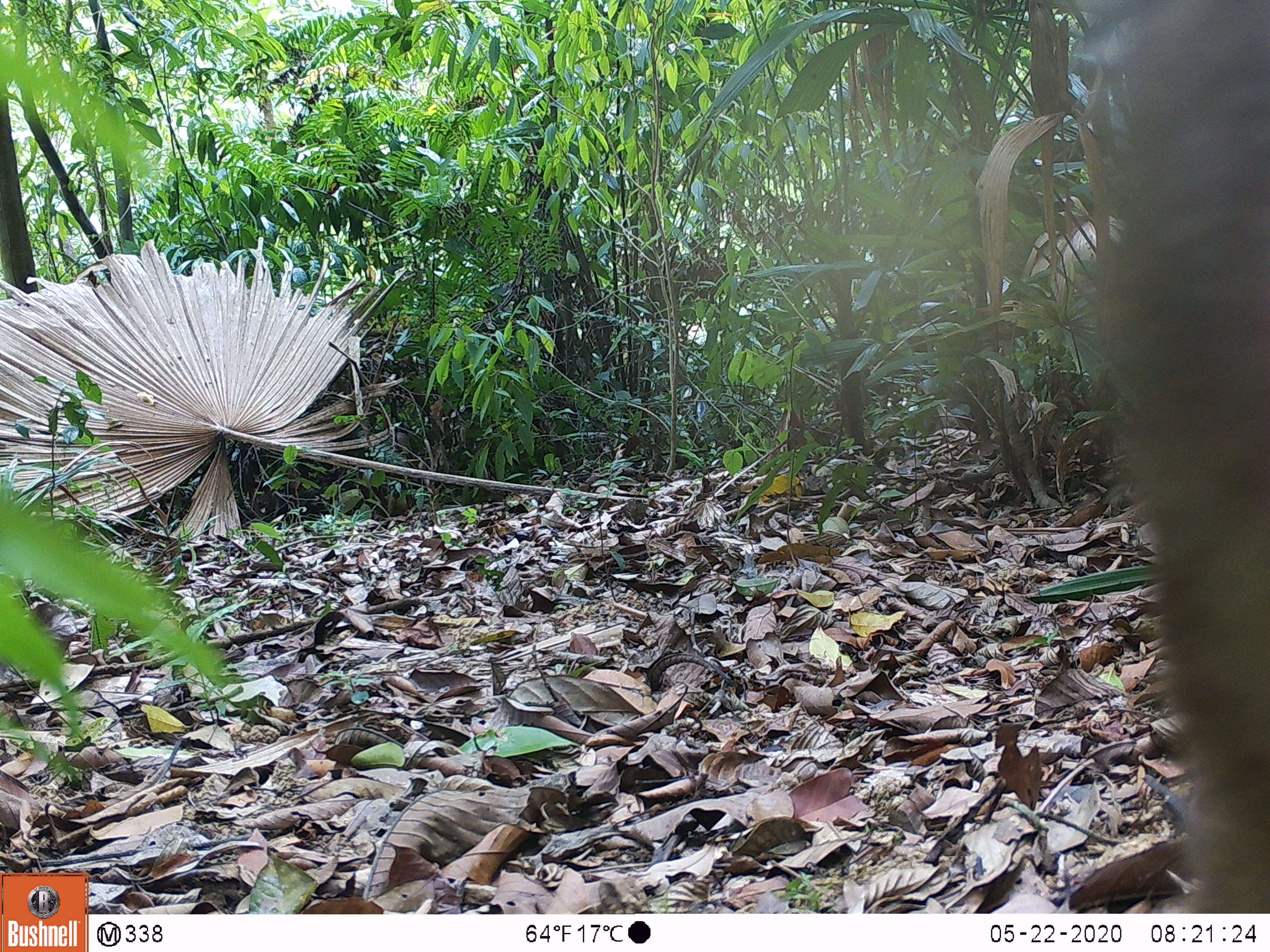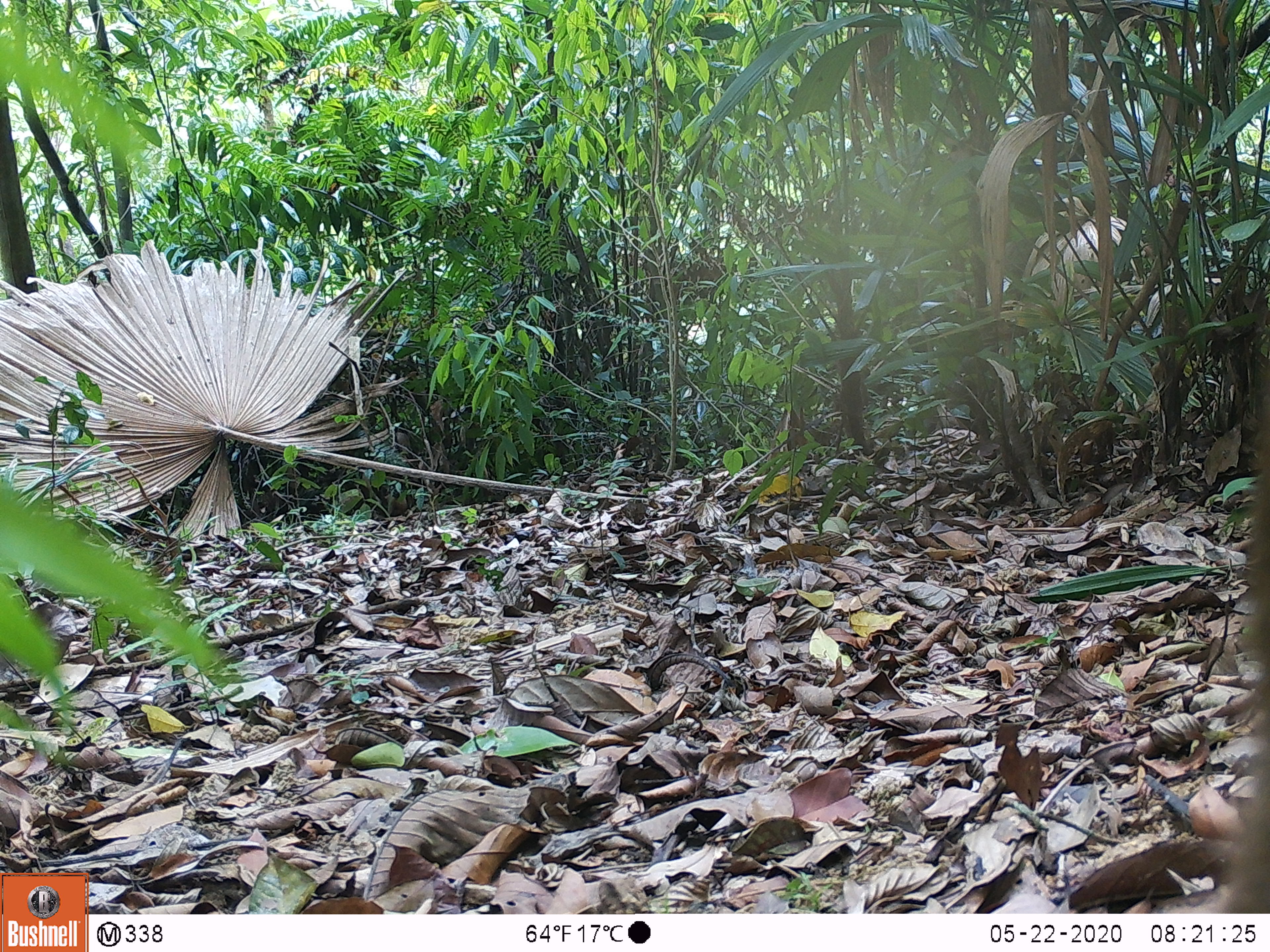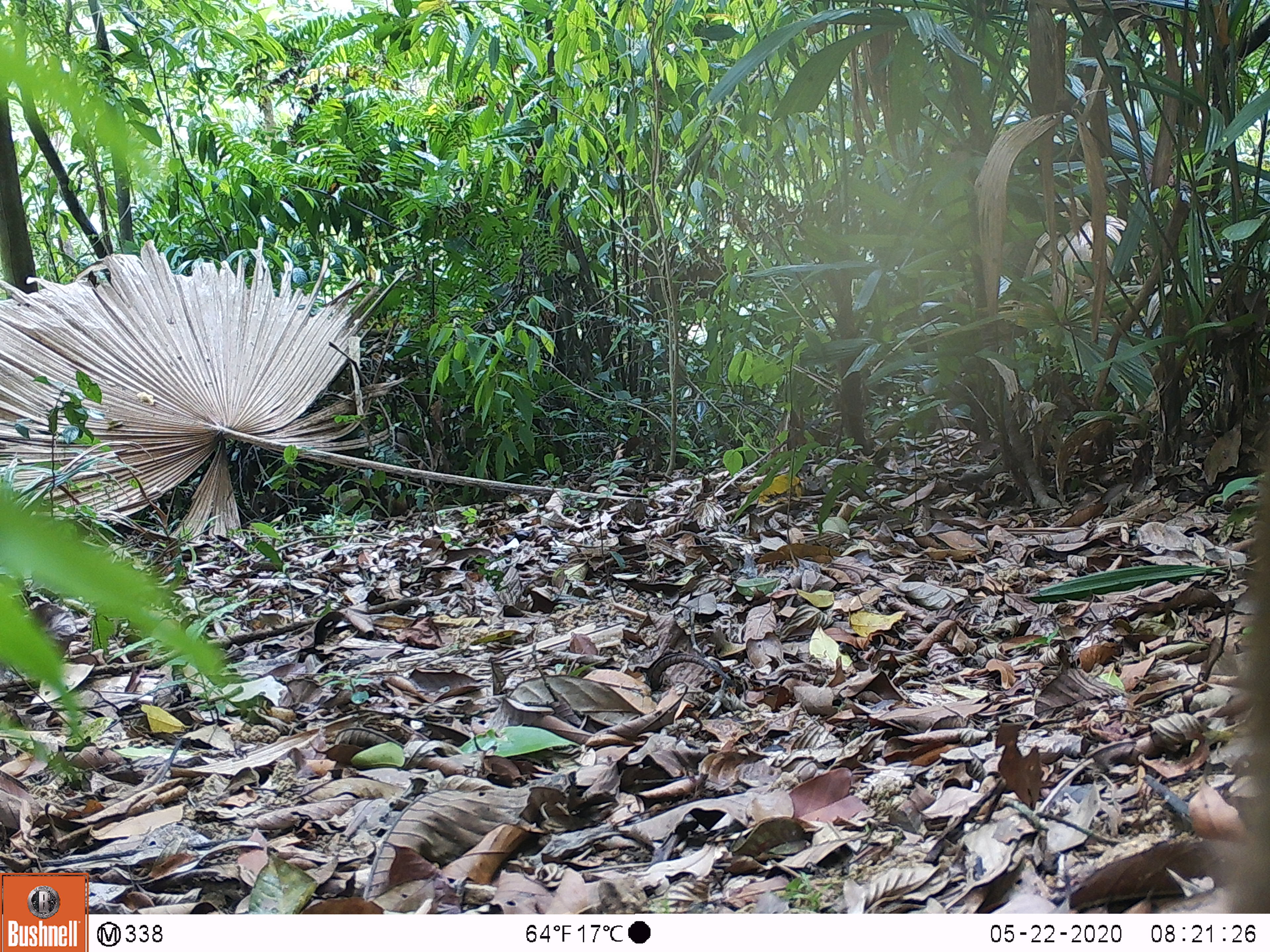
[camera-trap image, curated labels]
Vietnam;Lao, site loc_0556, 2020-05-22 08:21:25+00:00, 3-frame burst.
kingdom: Animalia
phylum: Chordata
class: Mammalia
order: Primates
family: Cercopithecidae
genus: Macaca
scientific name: Macaca arctoides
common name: stump-tailed macaque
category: stump tailed macaque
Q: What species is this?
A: Stump tailed macaque (stump-tailed macaque) (Macaca arctoides).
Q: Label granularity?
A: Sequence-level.